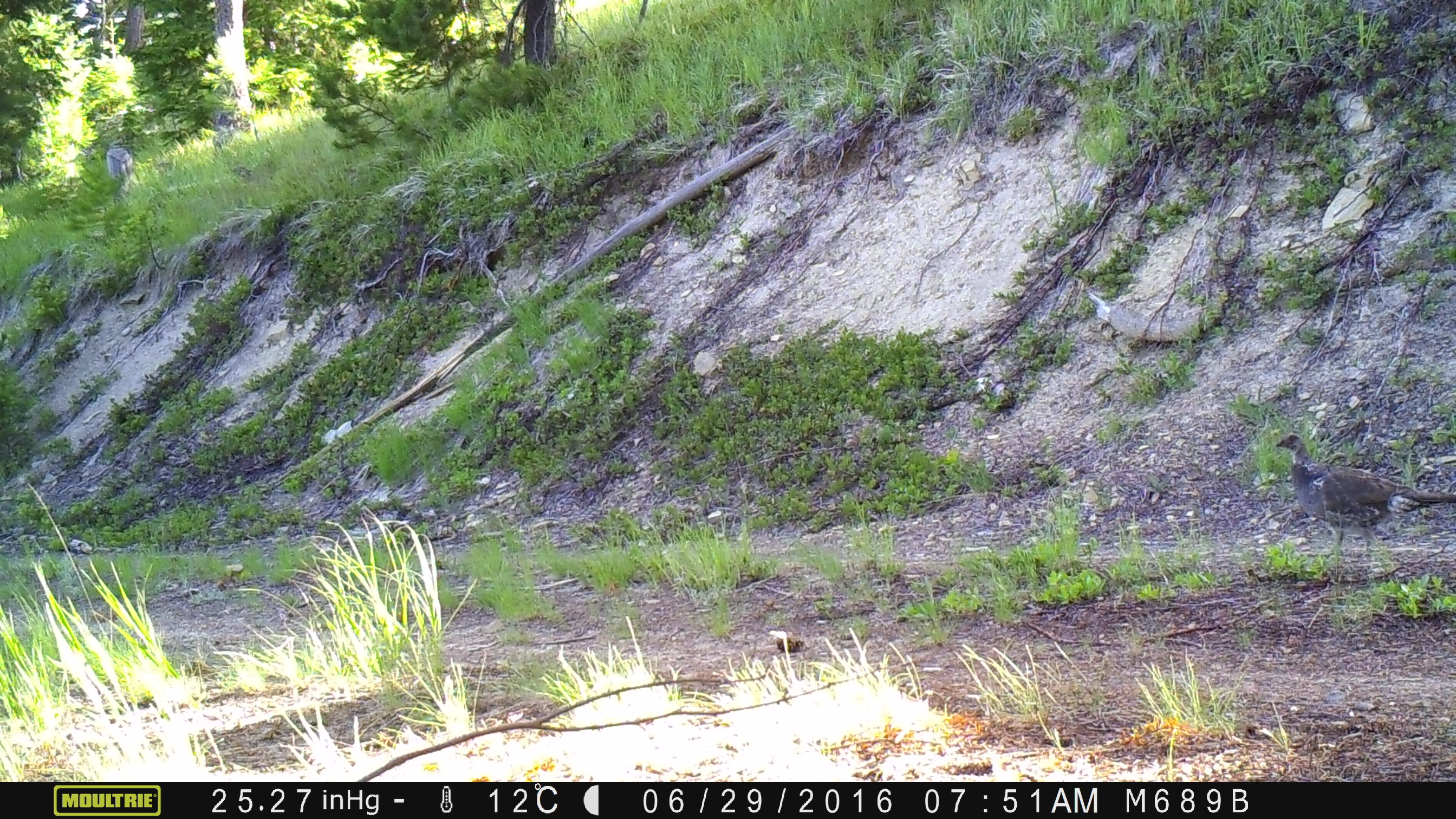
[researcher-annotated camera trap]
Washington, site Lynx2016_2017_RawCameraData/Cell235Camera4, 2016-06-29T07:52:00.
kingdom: Animalia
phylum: Chordata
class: Aves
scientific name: Aves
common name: birds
Aves (birds). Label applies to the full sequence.